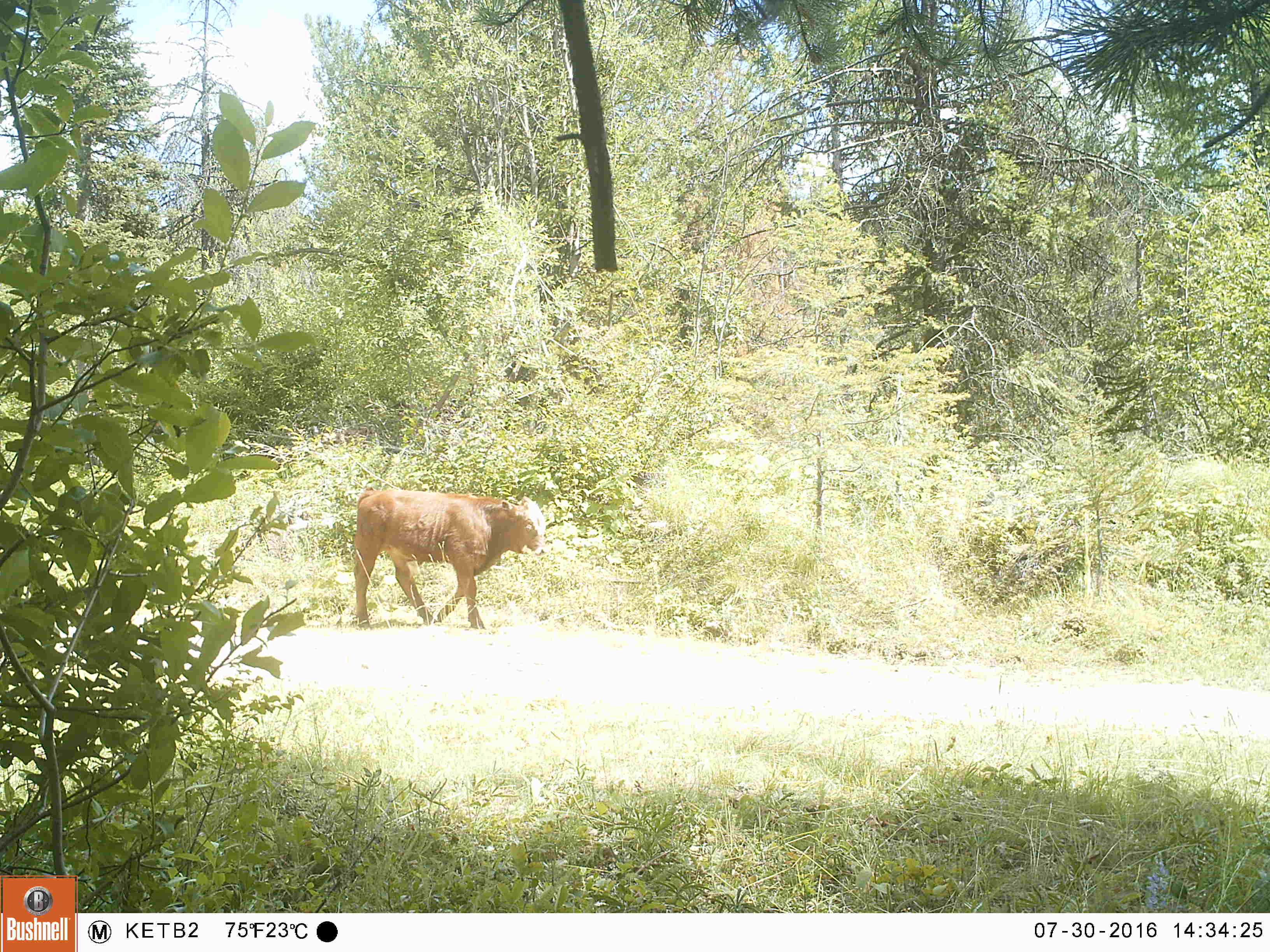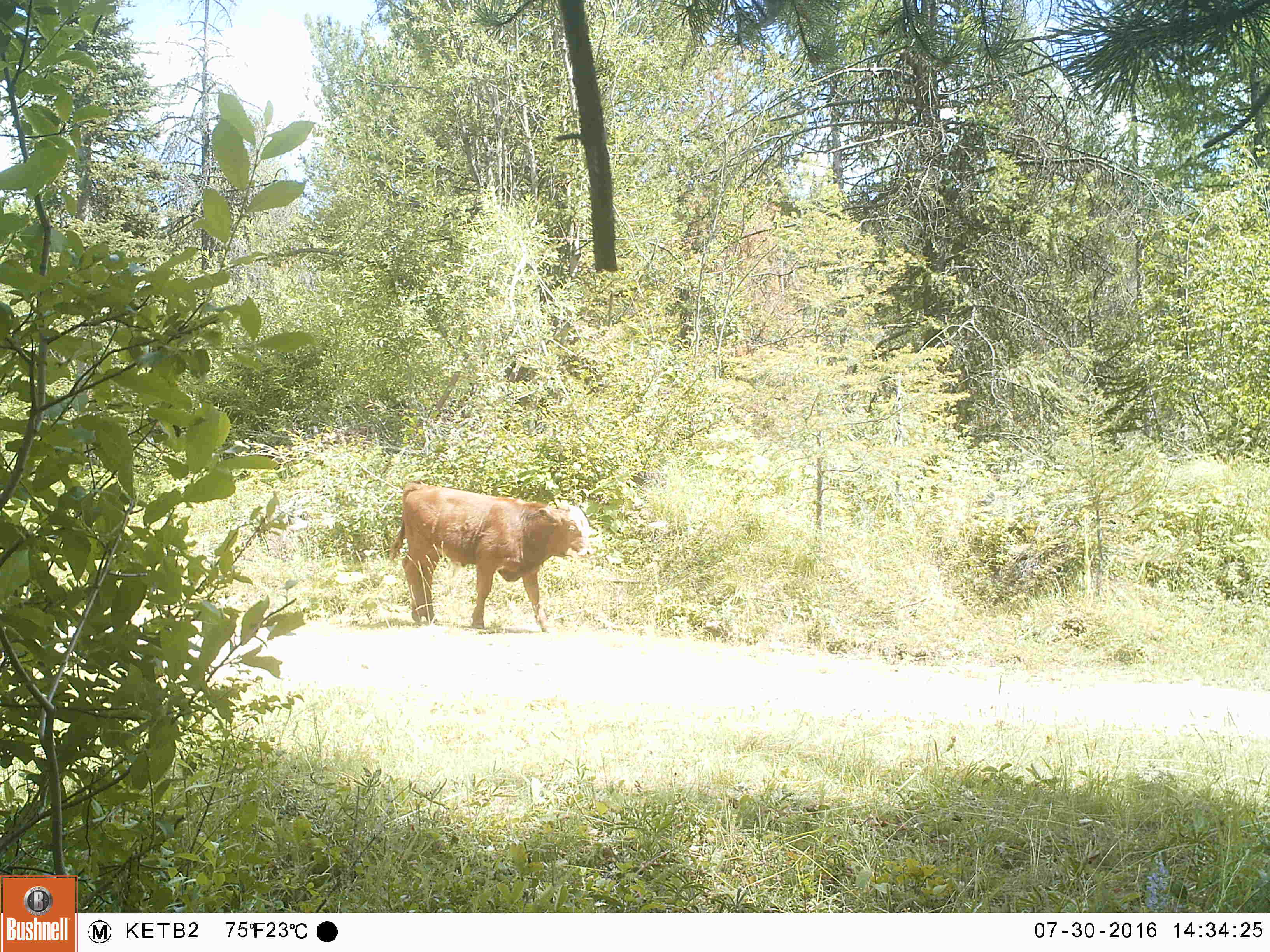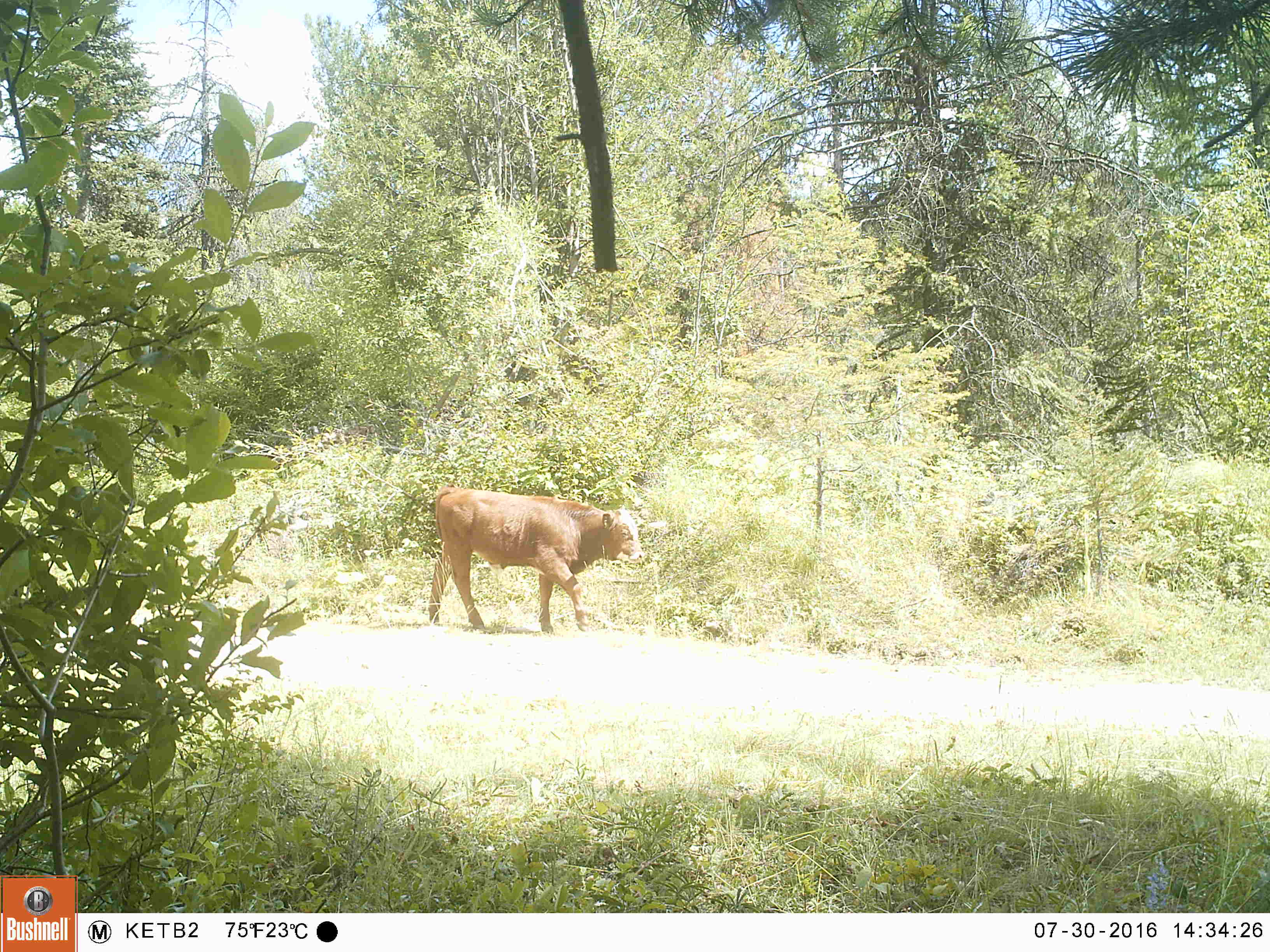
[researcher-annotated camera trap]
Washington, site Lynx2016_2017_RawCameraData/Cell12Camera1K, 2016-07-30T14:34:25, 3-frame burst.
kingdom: Animalia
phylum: Chordata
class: Mammalia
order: Artiodactyla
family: Bovidae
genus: Bos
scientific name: Bos taurus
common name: domestic cattle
Domestic cattle (Bos taurus). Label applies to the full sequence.